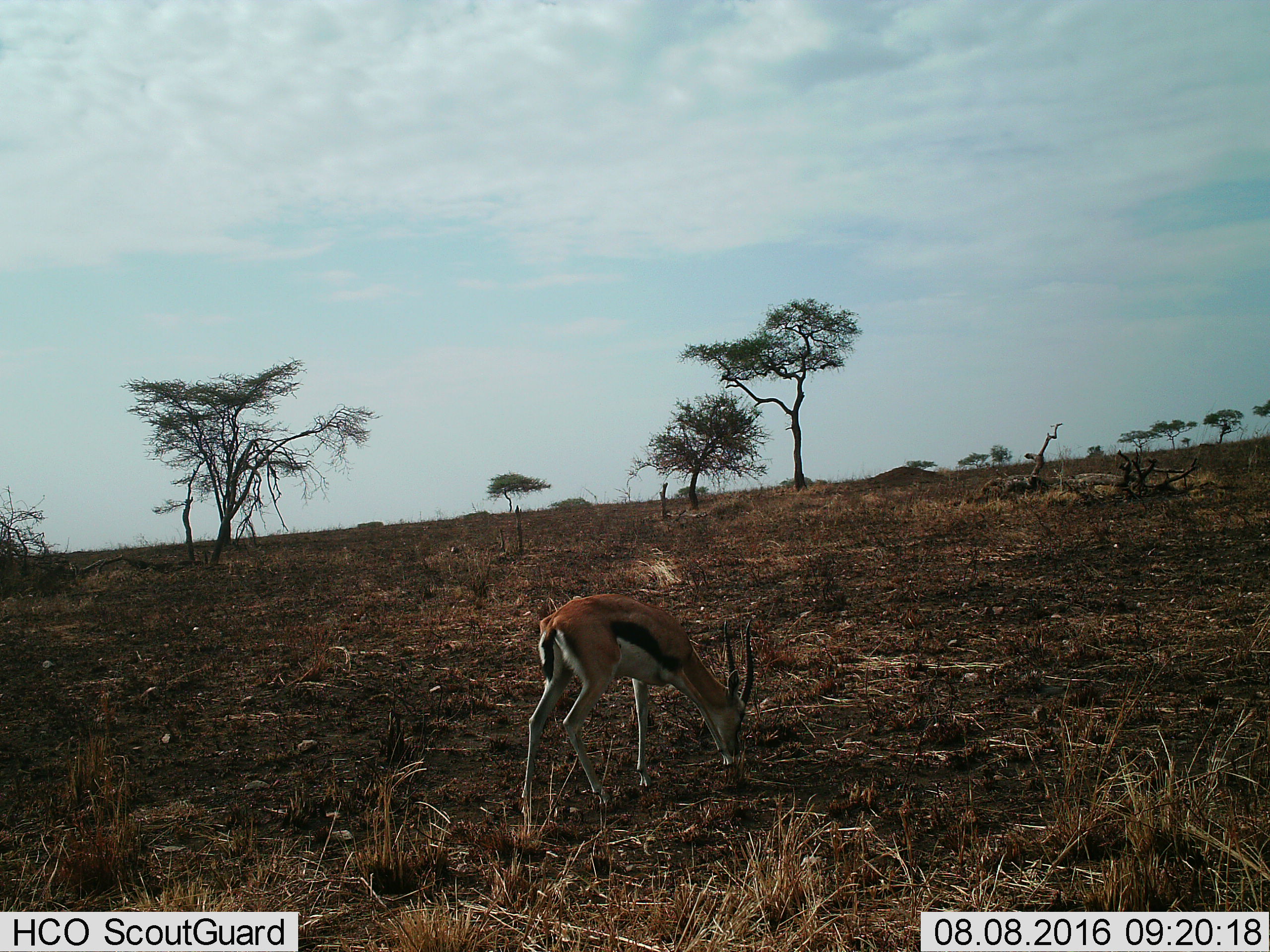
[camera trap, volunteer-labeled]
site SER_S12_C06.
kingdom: Animalia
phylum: Chordata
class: Mammalia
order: Artiodactyla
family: Bovidae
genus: Eudorcas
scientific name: Eudorcas thomsonii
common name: thomson's gazelle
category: gazellethomsons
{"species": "gazellethomsons (thomson's gazelle) (Eudorcas thomsonii)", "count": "1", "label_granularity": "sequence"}